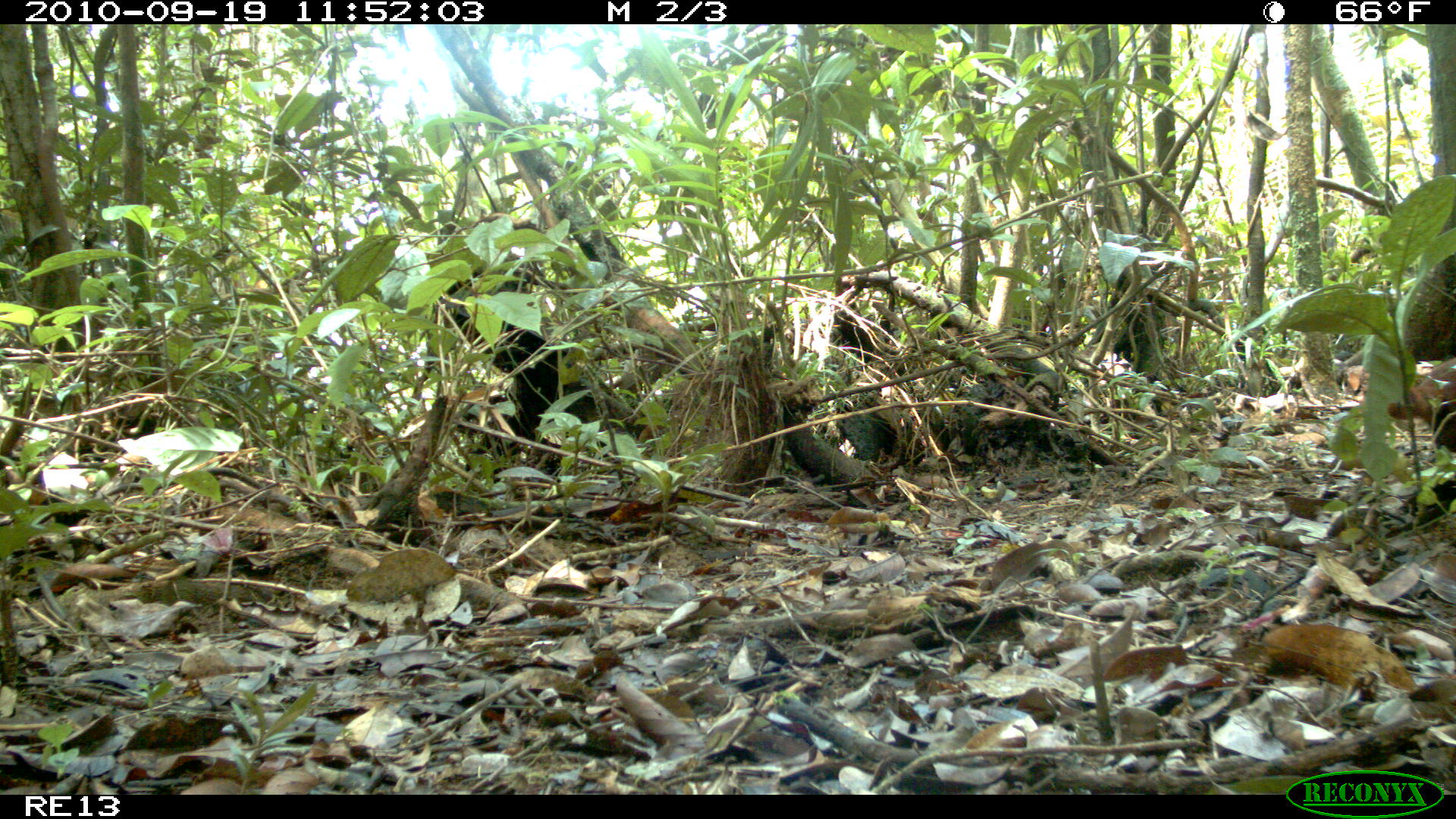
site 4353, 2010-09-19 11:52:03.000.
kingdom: Animalia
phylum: Chordata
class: Mammalia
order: Carnivora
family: Eupleridae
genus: Galidia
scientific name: Galidia elegans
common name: ring-tailed vontsira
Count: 1.